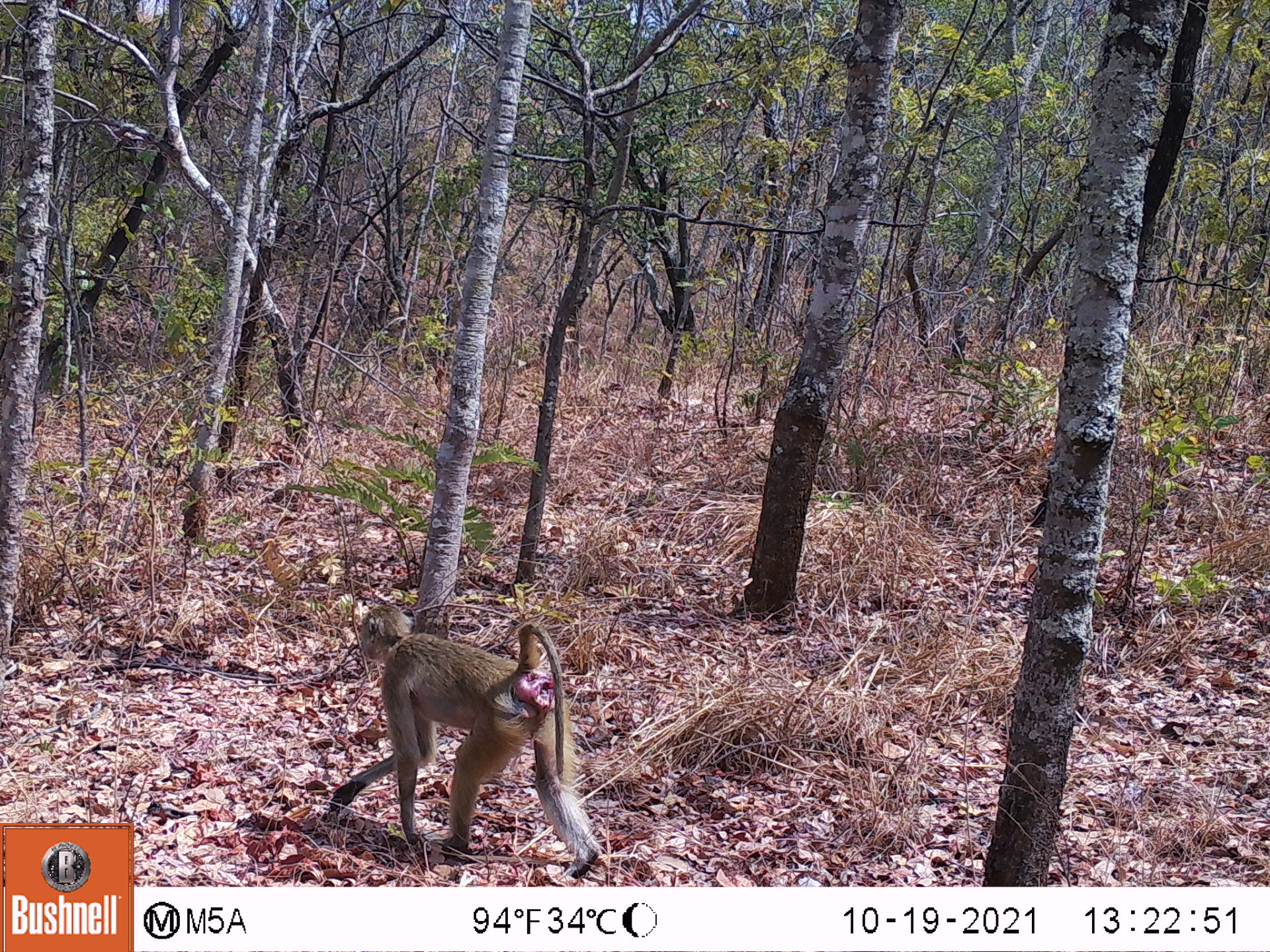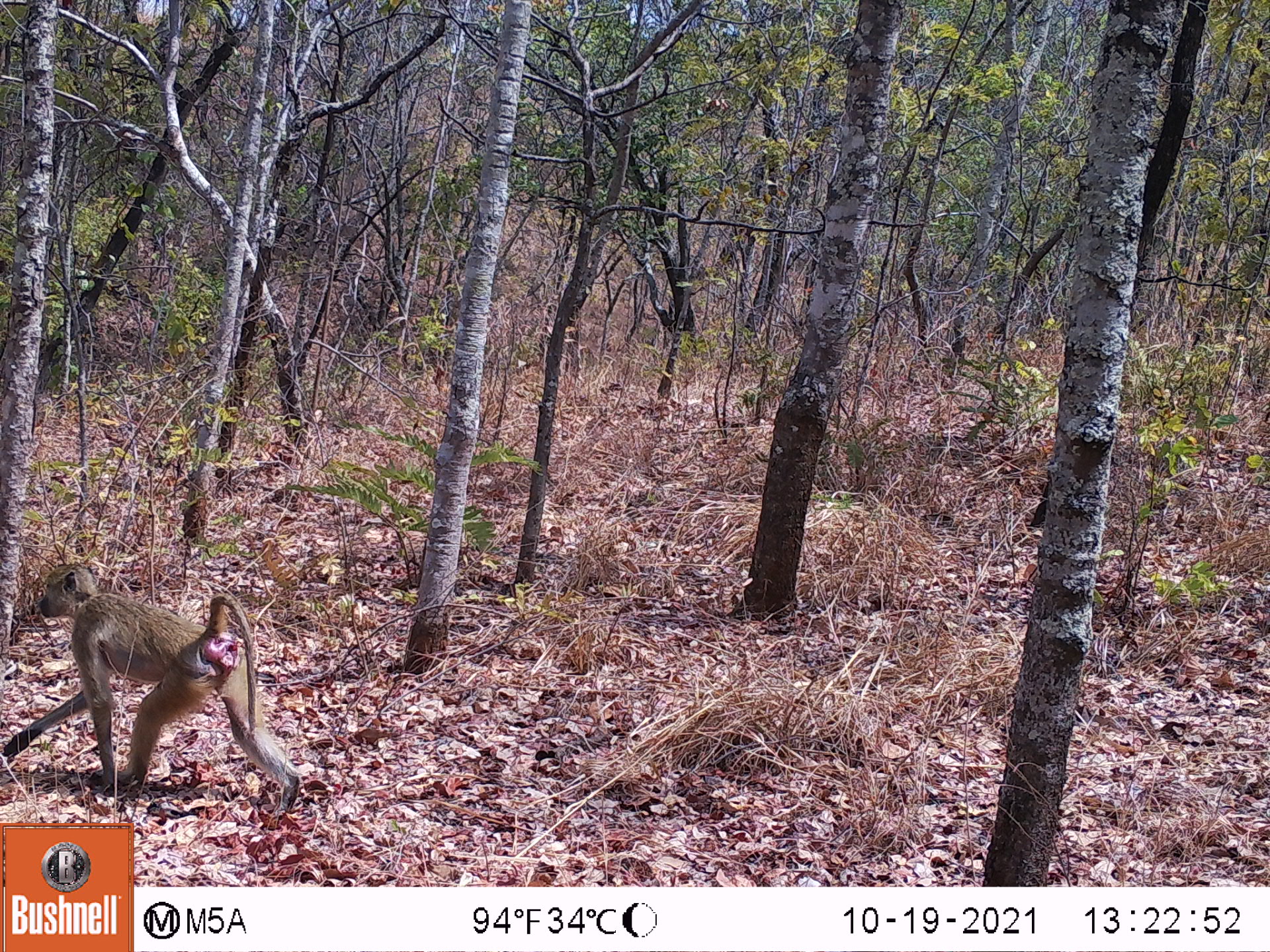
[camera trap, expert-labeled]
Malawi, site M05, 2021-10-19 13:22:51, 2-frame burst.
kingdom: Animalia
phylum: Chordata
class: Mammalia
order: Primates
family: Cercopithecidae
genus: Papio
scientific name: Papio cynocephalus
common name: yellow baboon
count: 1